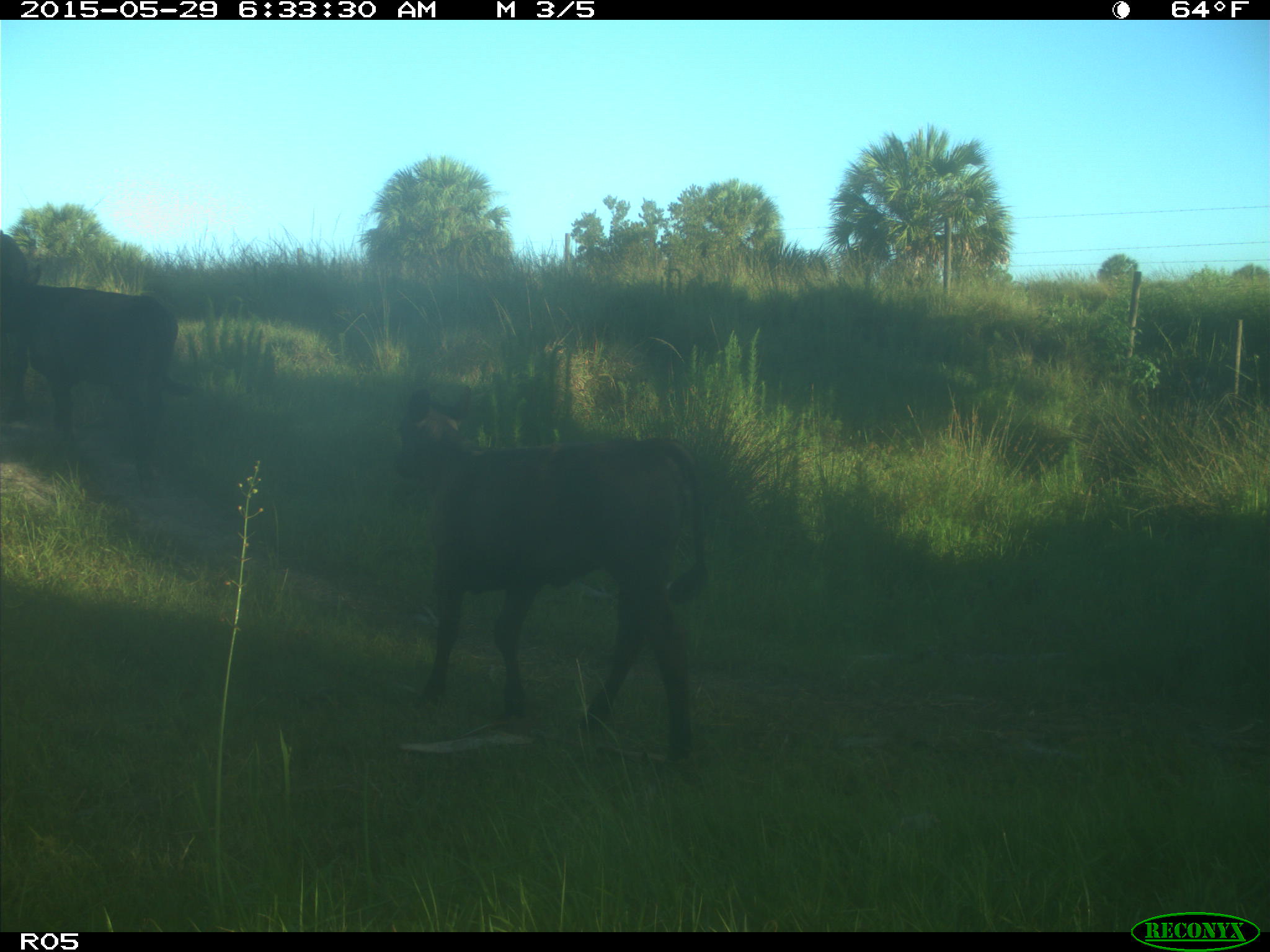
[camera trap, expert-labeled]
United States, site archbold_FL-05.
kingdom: Animalia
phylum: Chordata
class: Mammalia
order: Artiodactyla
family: Bovidae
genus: Bos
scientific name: Bos taurus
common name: domestic cow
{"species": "Bos taurus (domestic cow)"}